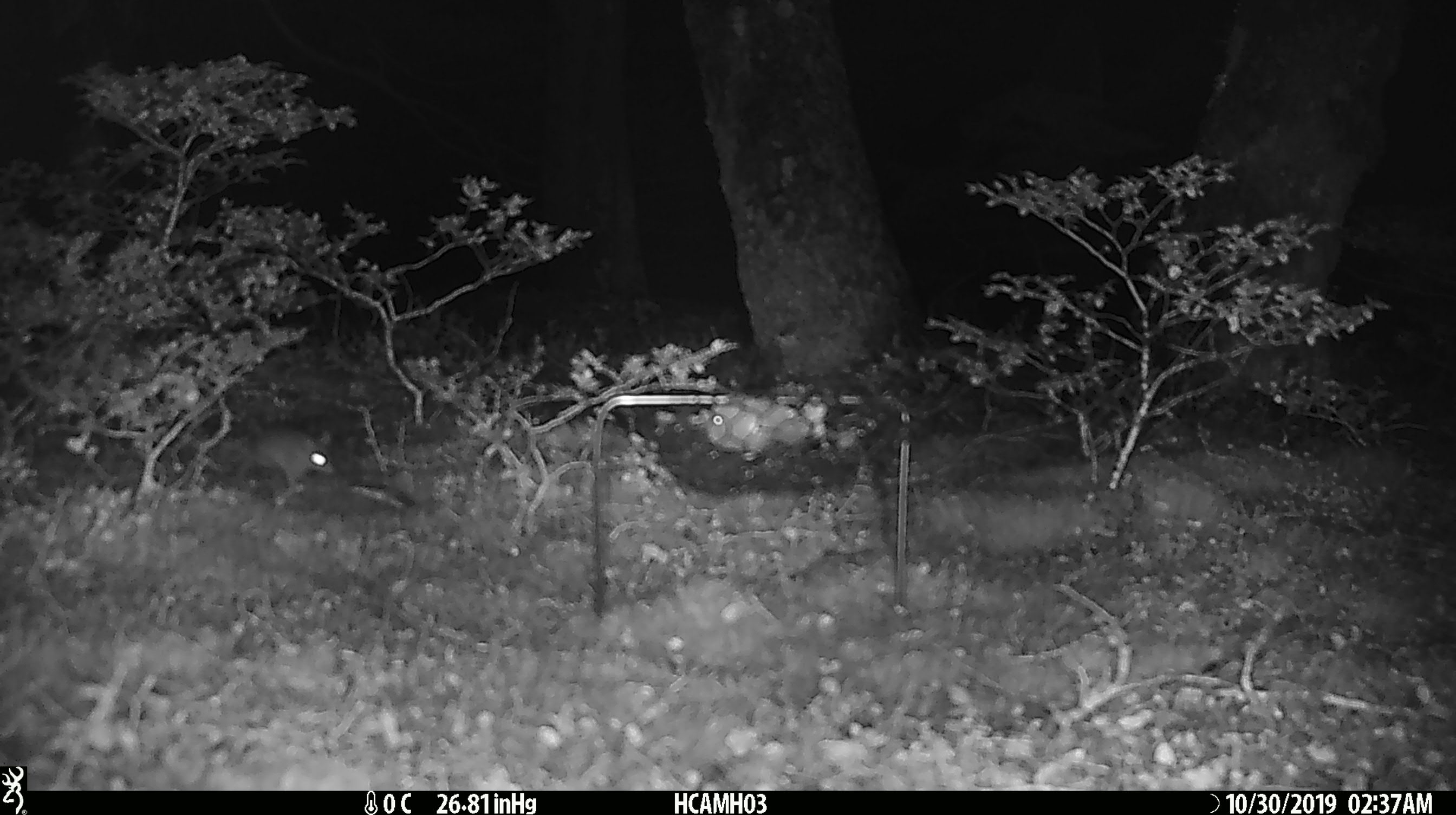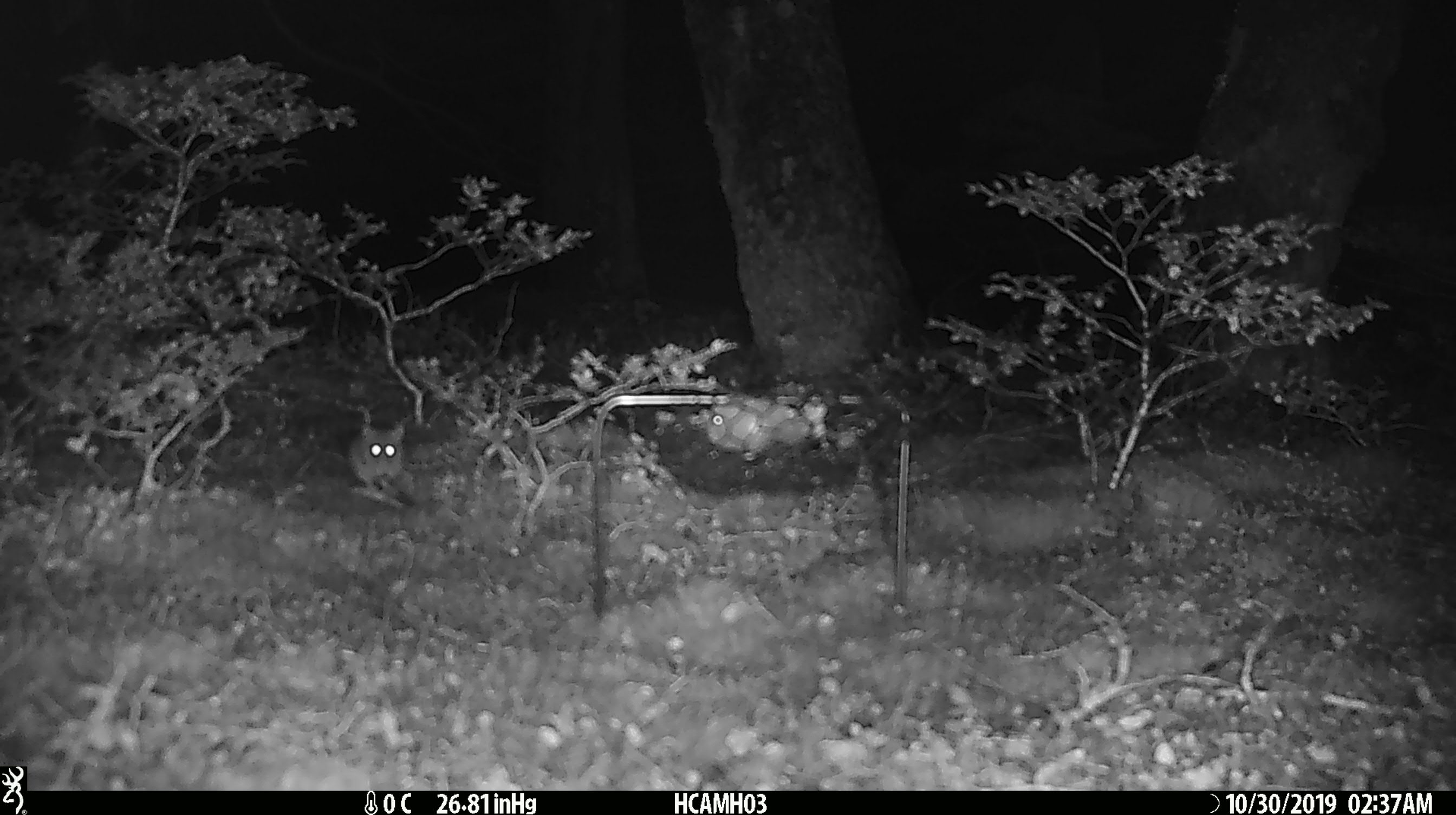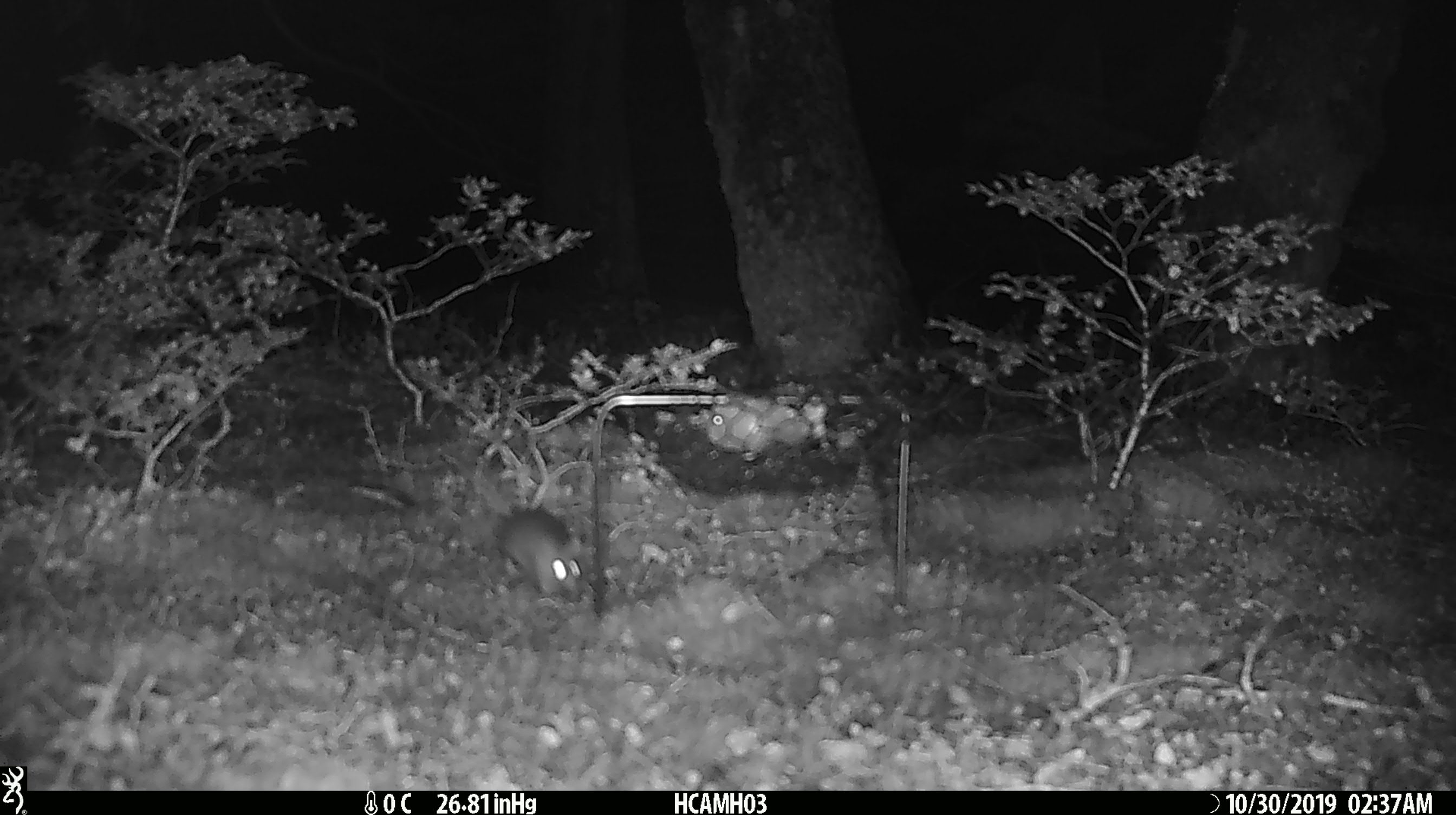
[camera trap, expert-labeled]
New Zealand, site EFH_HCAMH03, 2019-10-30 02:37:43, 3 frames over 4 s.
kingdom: Animalia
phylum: Chordata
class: Mammalia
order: Rodentia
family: Muridae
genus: Mus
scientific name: Mus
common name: mouse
Mouse (Mus).